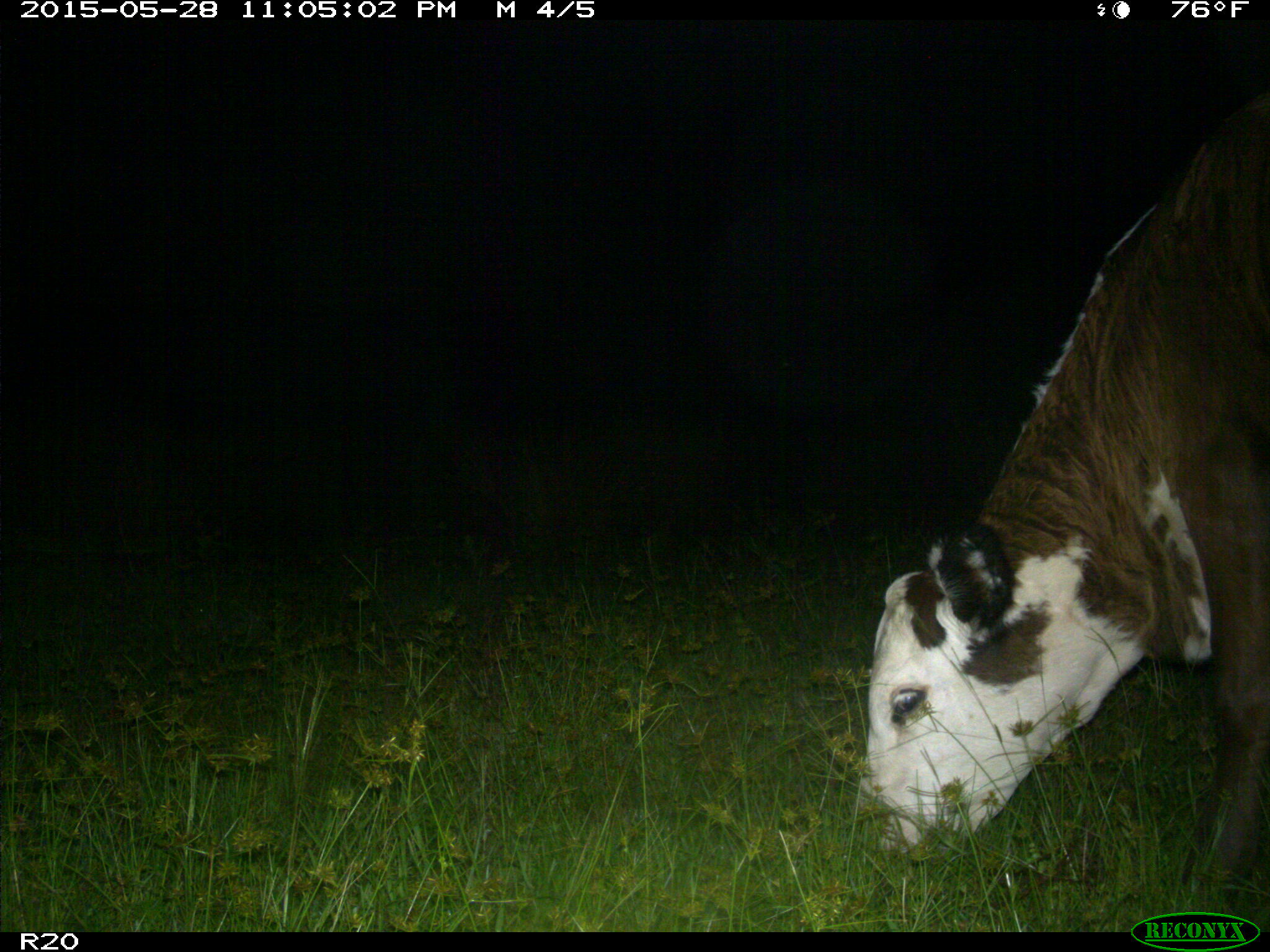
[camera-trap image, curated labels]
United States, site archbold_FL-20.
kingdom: Animalia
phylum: Chordata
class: Mammalia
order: Artiodactyla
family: Bovidae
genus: Bos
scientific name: Bos taurus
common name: domestic cow